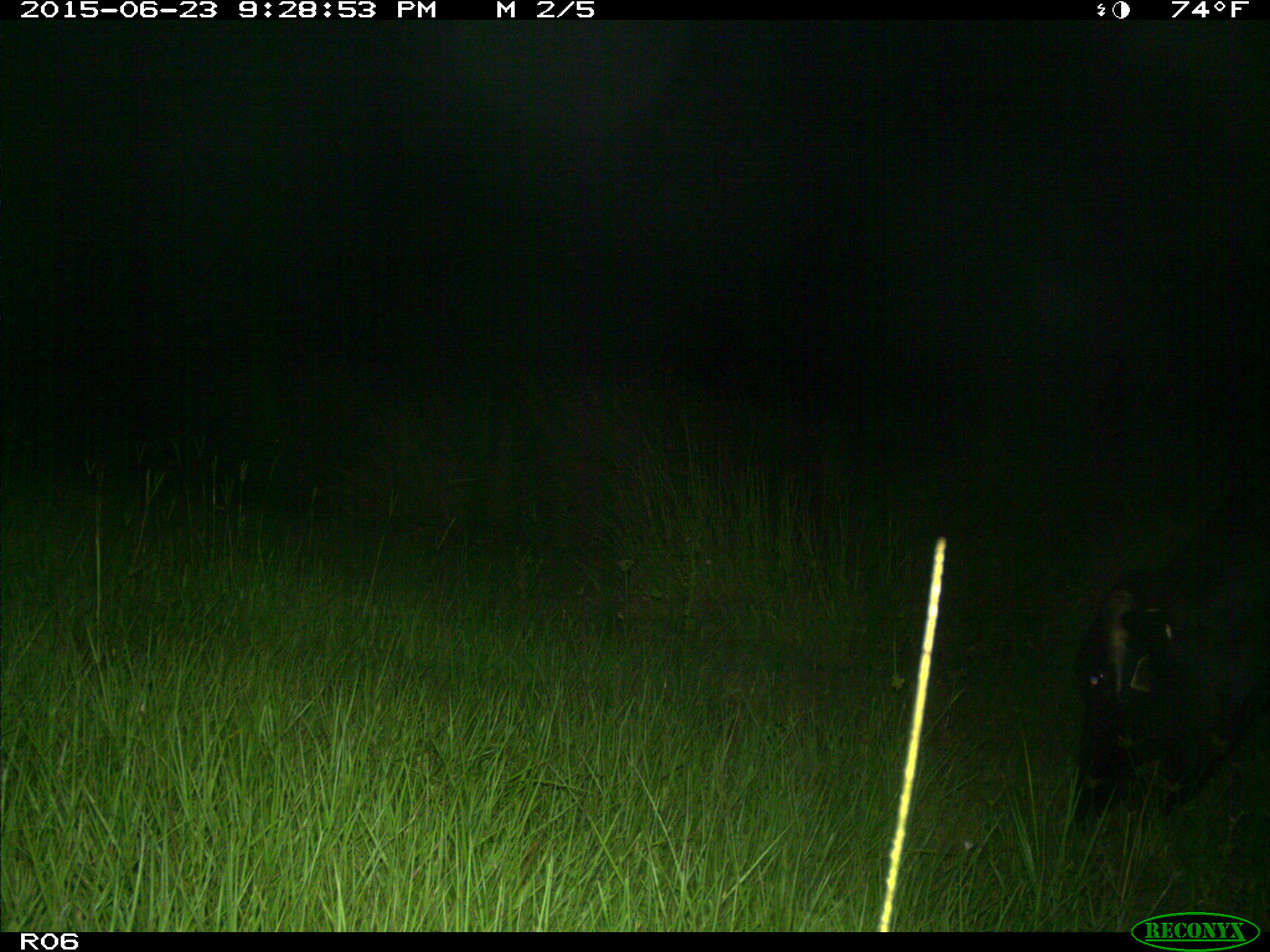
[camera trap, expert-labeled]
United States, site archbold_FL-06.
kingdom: Animalia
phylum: Chordata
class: Mammalia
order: Artiodactyla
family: Bovidae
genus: Bos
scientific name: Bos taurus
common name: domestic cow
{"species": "Bos taurus (domestic cow)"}